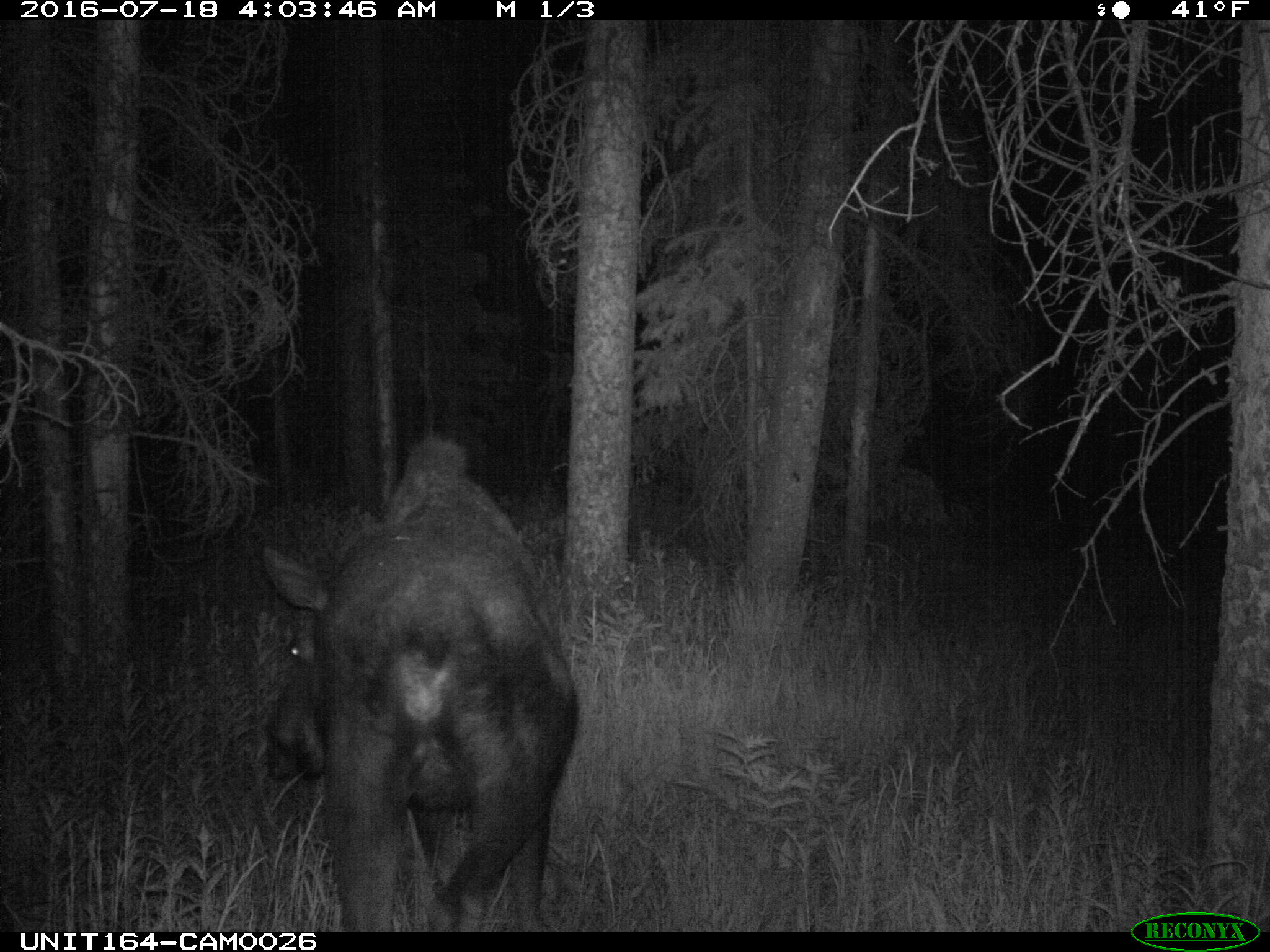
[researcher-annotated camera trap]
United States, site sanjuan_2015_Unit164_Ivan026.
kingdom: Animalia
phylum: Chordata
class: Mammalia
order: Artiodactyla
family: Cervidae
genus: Alces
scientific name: Alces alces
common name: moose